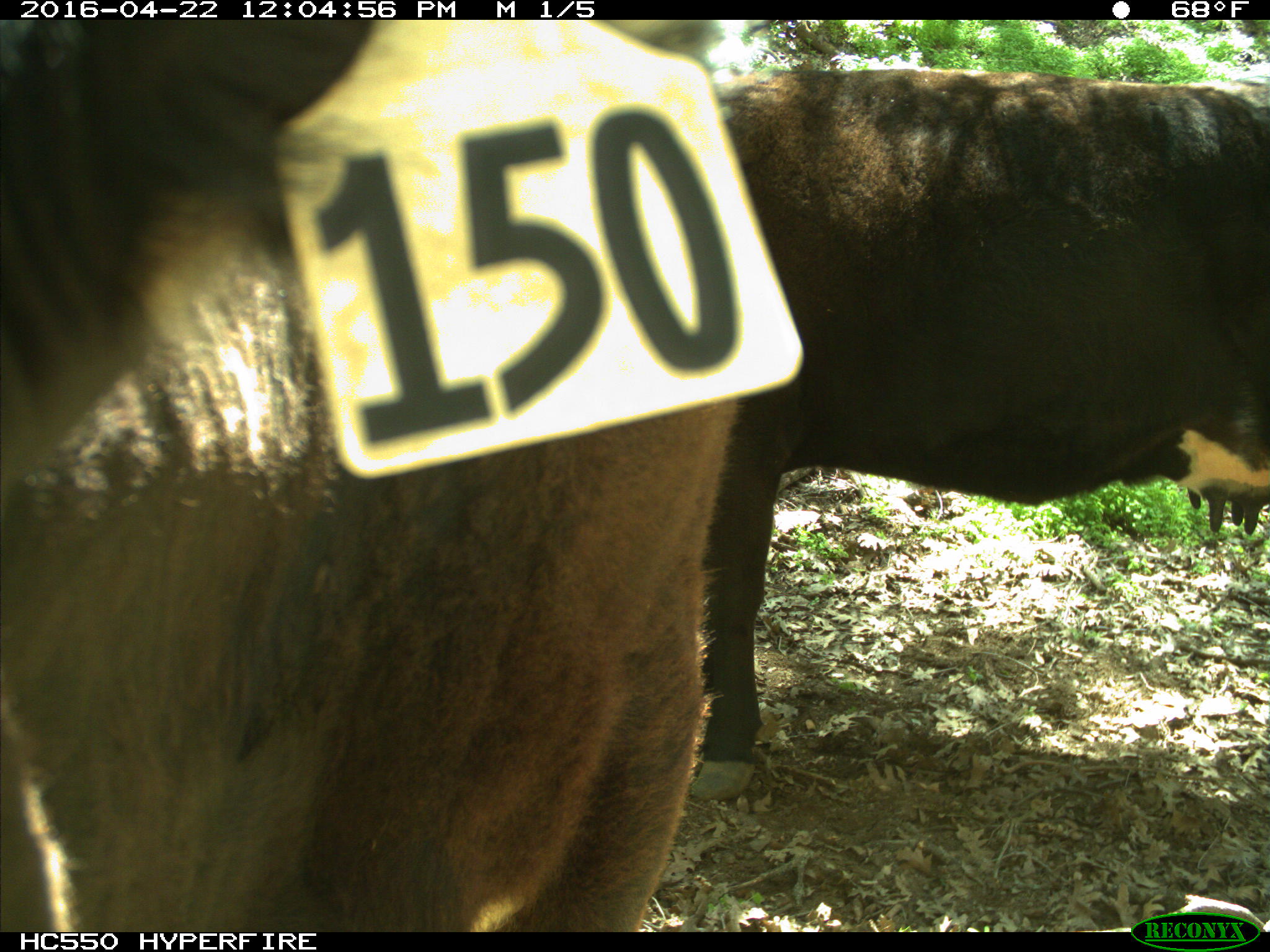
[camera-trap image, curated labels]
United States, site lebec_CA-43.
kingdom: Animalia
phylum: Chordata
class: Mammalia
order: Artiodactyla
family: Bovidae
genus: Bos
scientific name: Bos taurus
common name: domestic cow